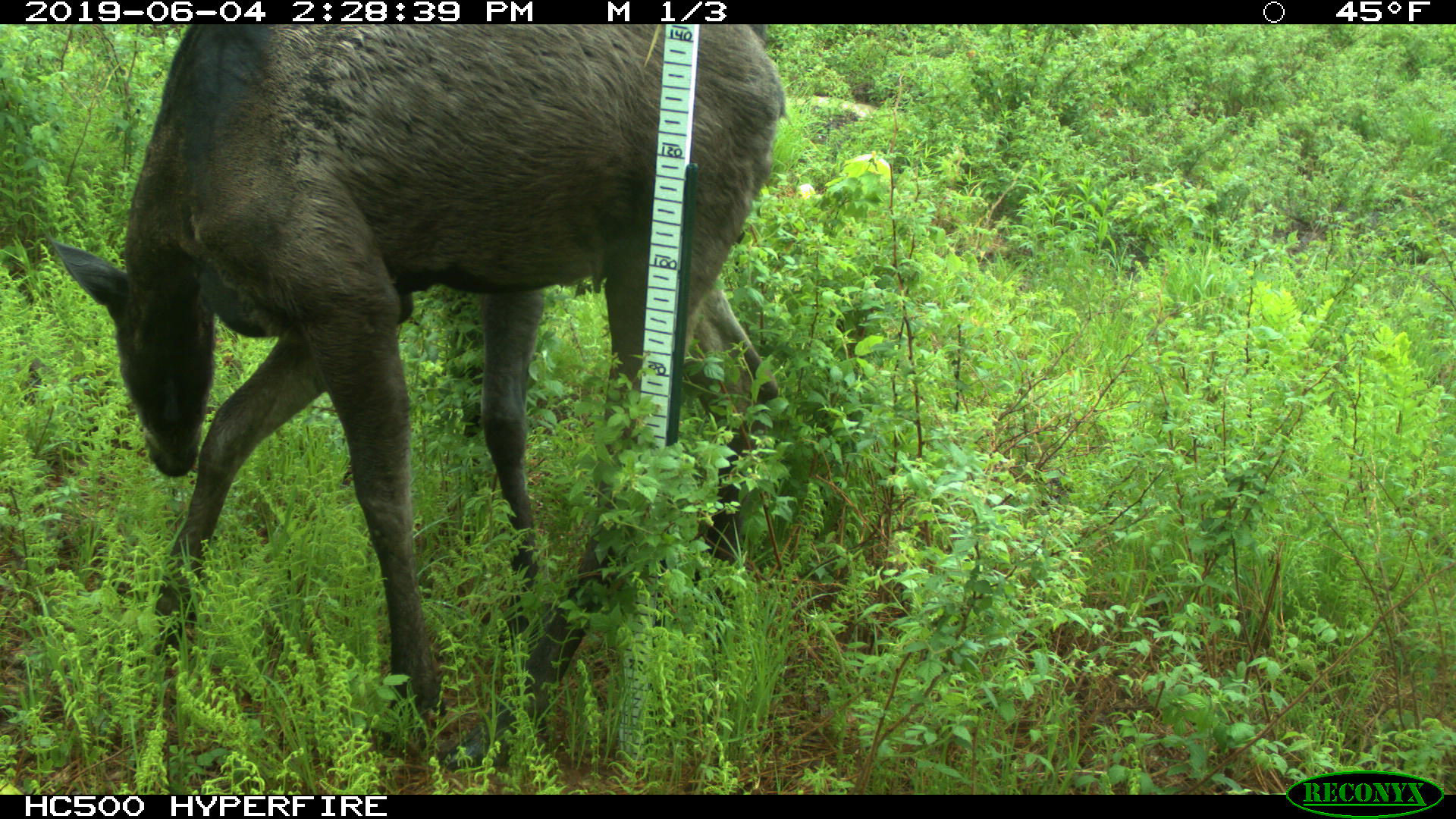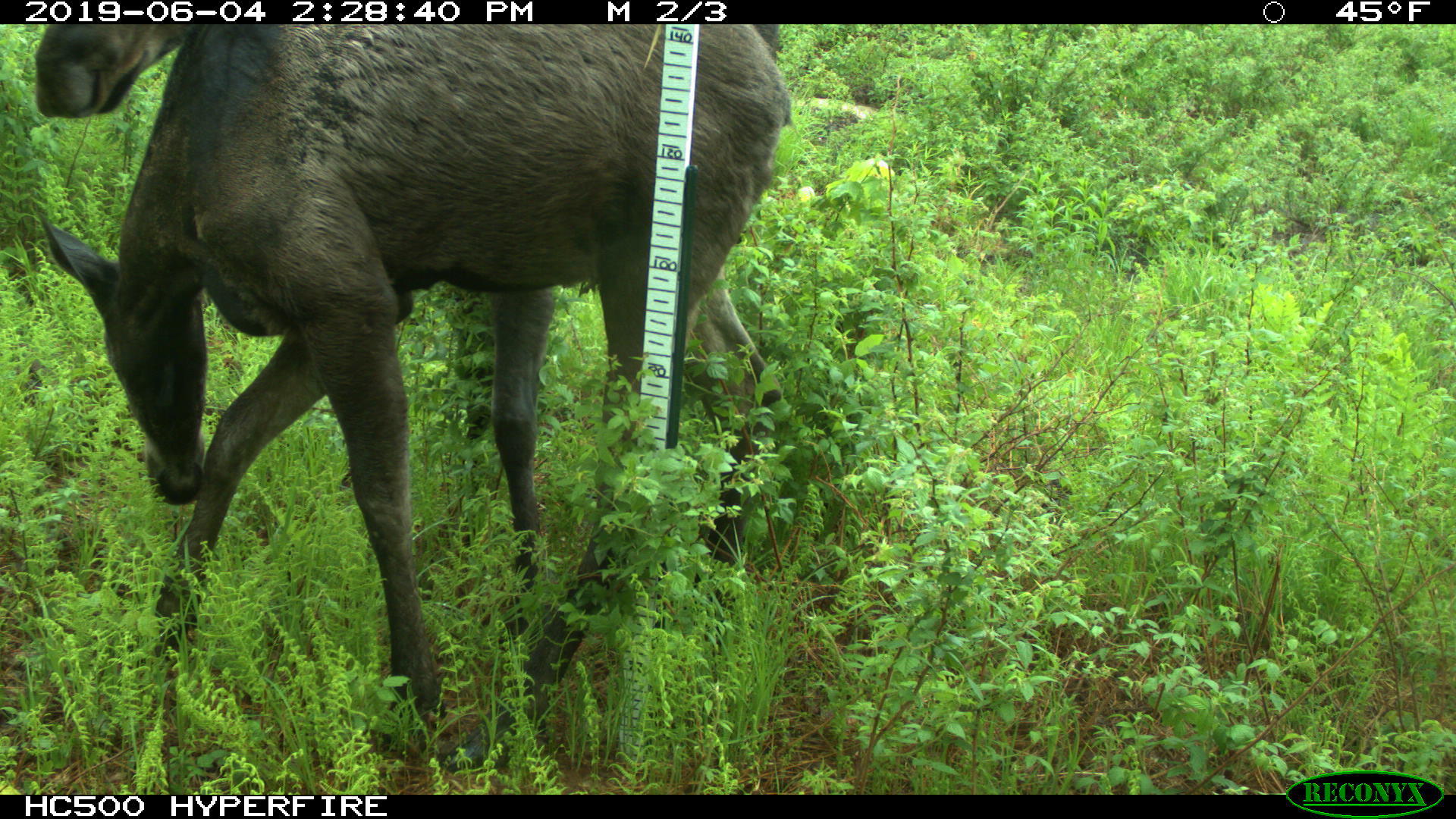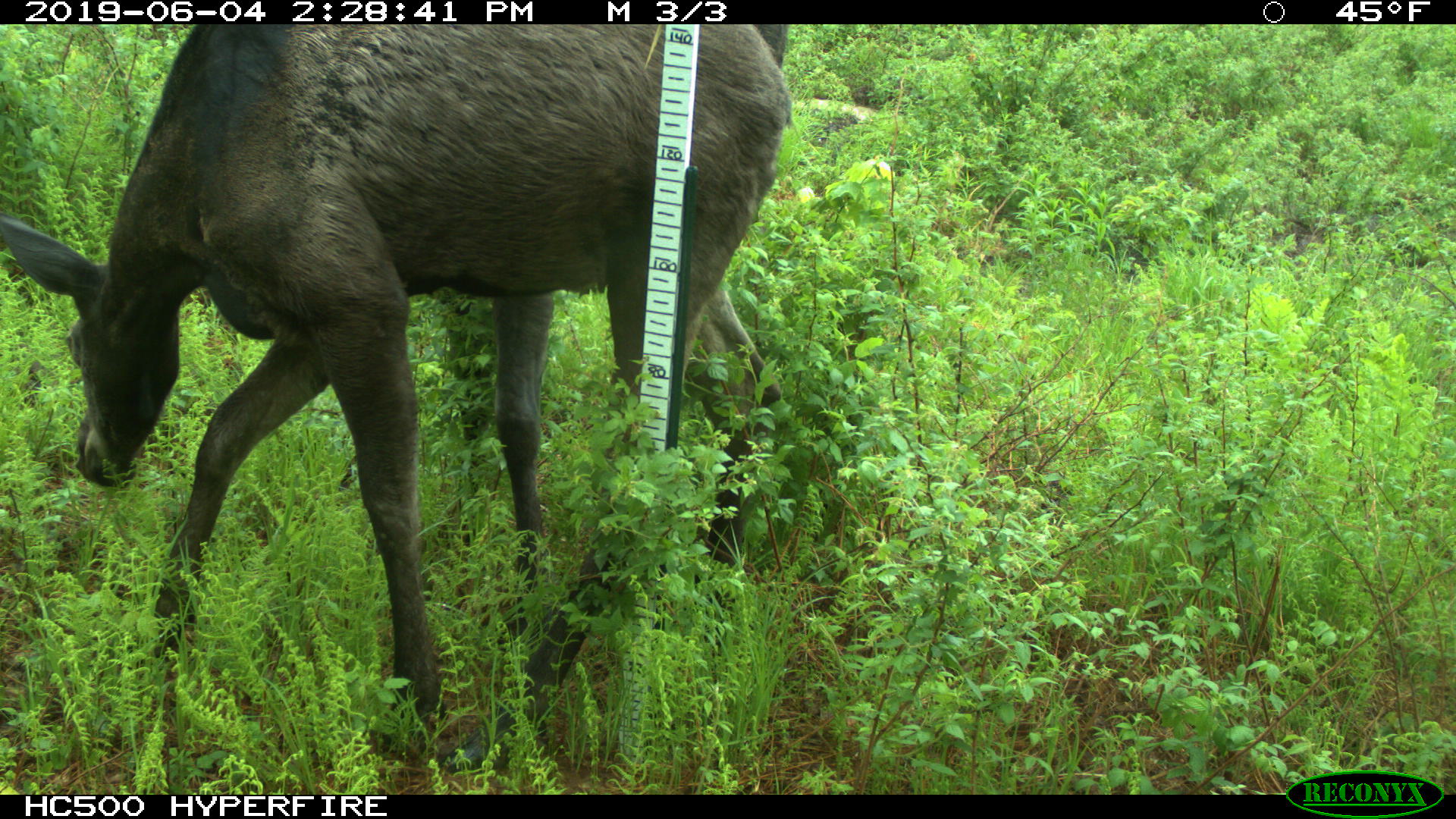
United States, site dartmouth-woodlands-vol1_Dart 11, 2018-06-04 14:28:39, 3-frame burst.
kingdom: Animalia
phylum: Chordata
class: Mammalia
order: Artiodactyla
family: Cervidae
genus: Alces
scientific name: Alces alces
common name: moose